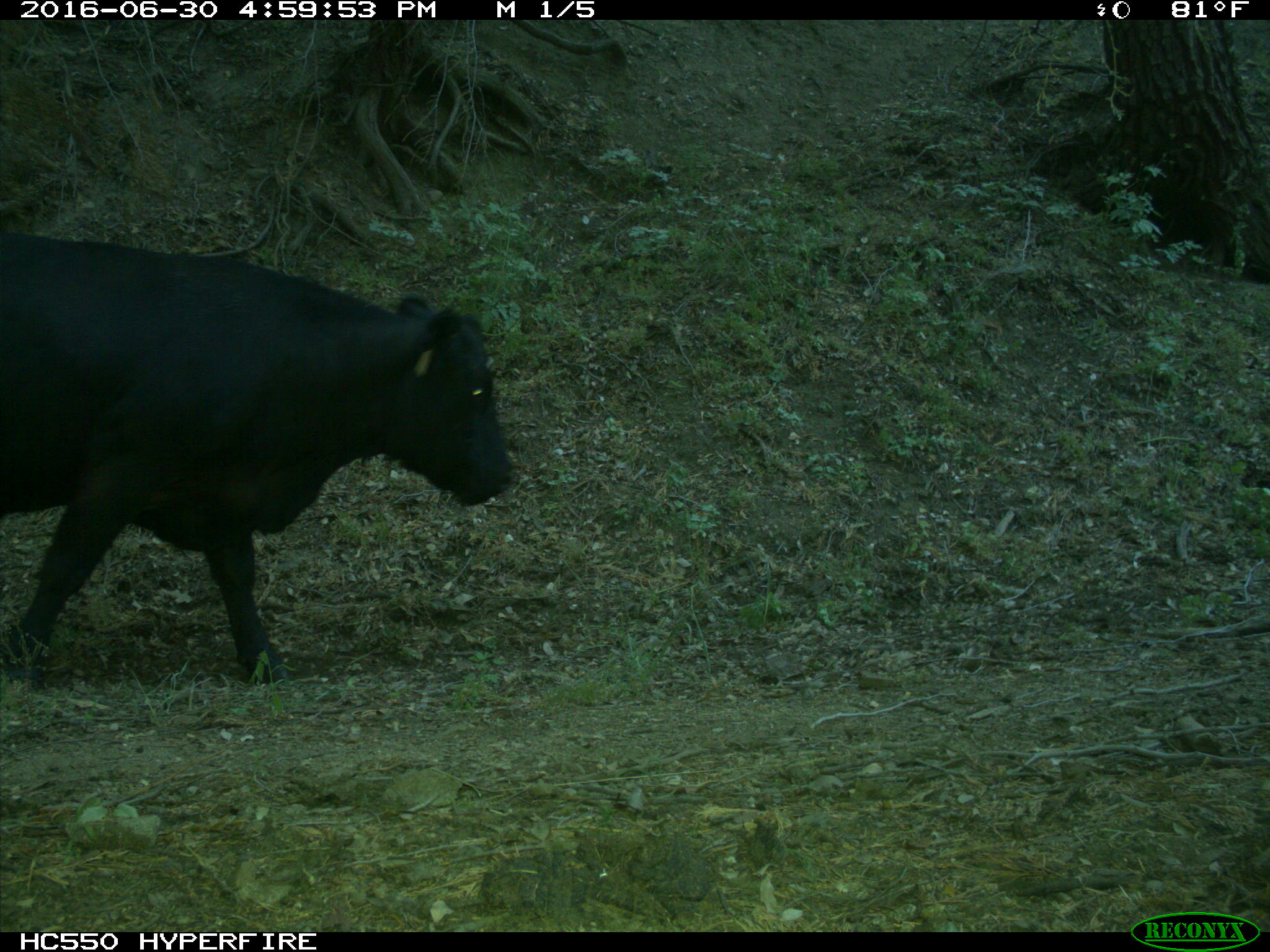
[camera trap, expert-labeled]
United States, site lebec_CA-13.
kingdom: Animalia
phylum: Chordata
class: Mammalia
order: Artiodactyla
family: Bovidae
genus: Bos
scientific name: Bos taurus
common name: domestic cow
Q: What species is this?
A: Bos taurus (domestic cow).